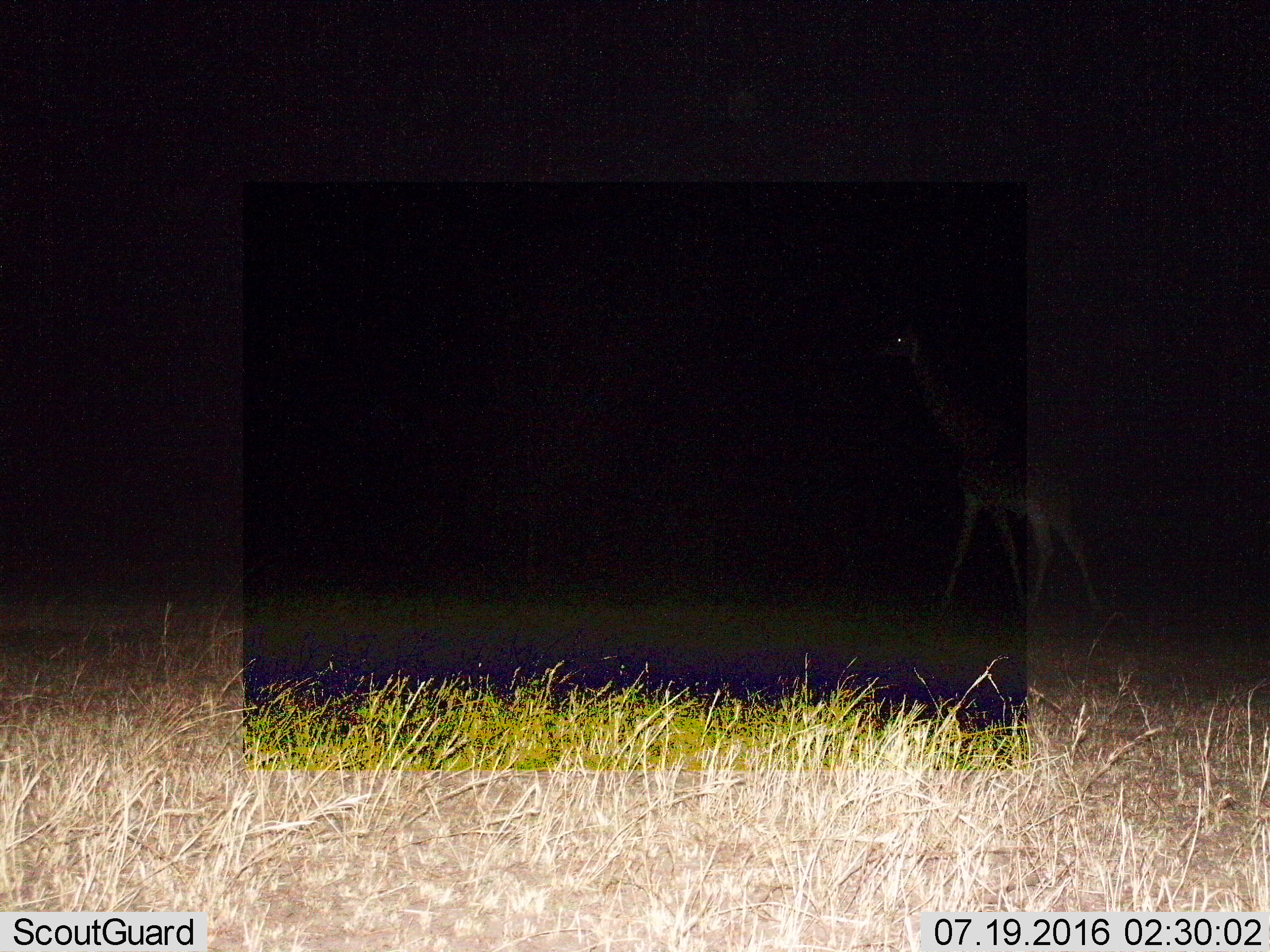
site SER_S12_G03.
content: unidentified animal